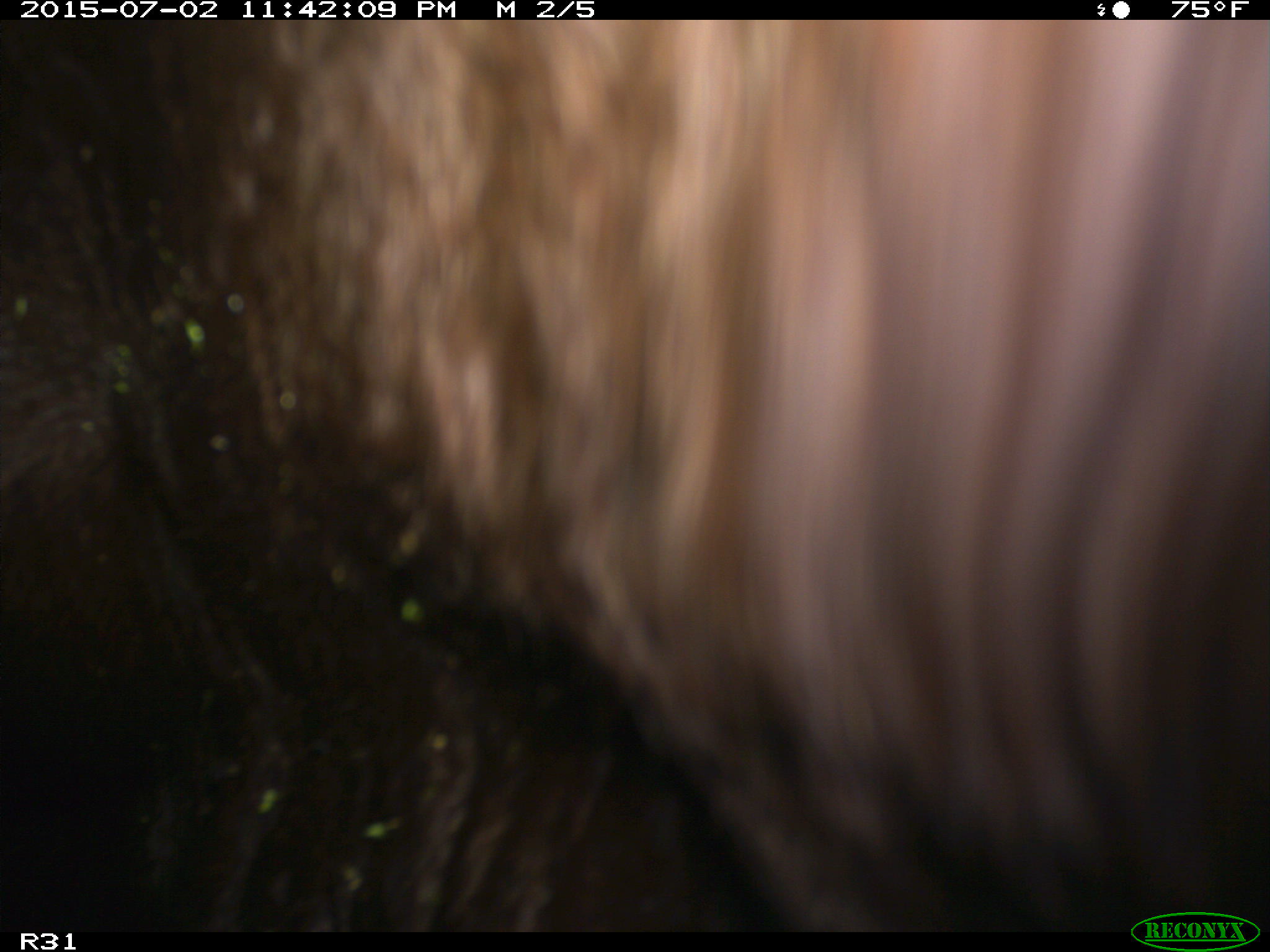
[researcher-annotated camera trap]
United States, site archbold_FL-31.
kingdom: Animalia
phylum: Chordata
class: Mammalia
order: Artiodactyla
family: Bovidae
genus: Bos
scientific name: Bos taurus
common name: domestic cow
Bos taurus (domestic cow).